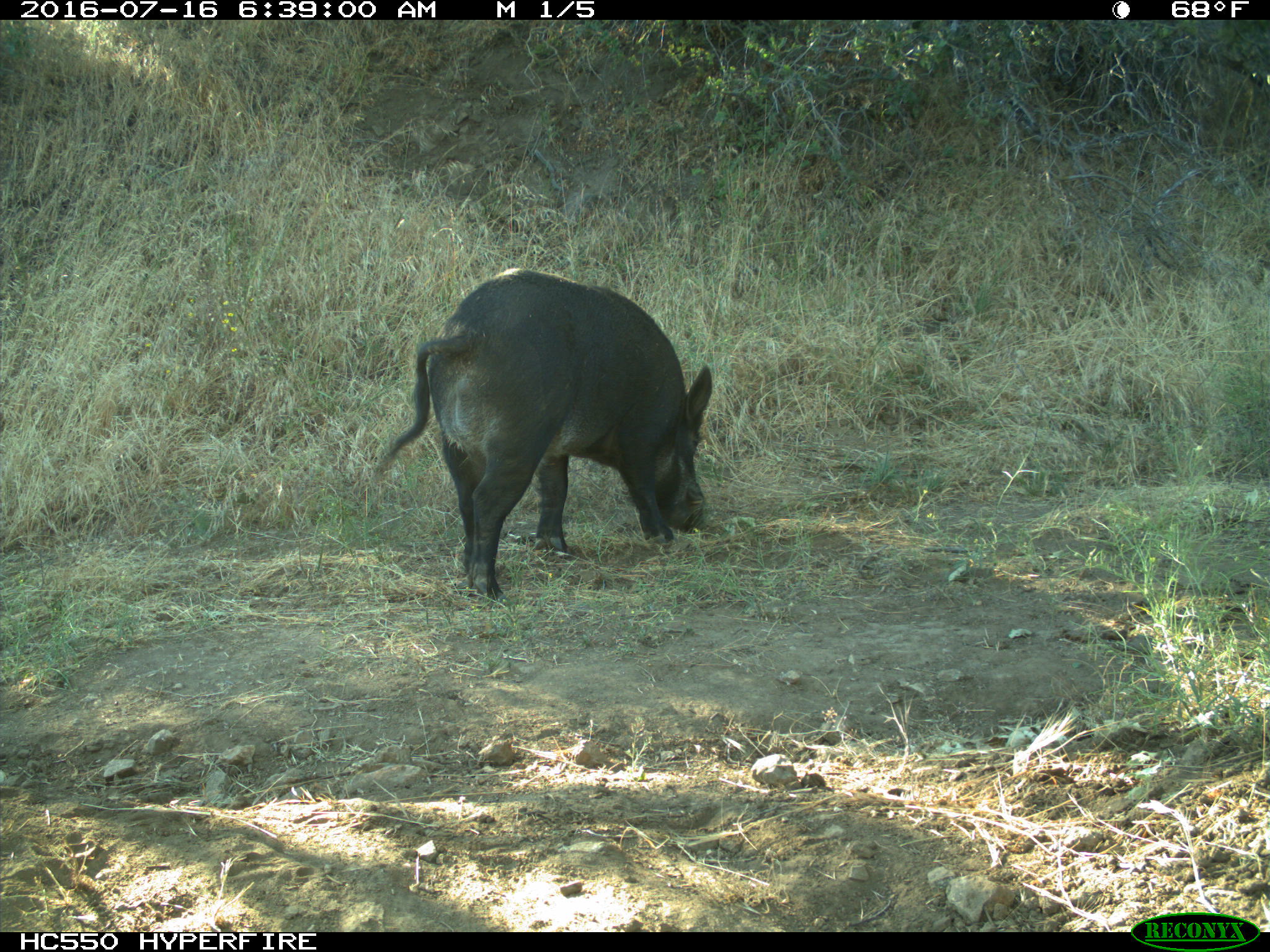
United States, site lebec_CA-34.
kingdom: Animalia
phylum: Chordata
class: Mammalia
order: Artiodactyla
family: Suidae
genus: Sus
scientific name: Sus scrofa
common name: wild boar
Sus scrofa (wild boar).